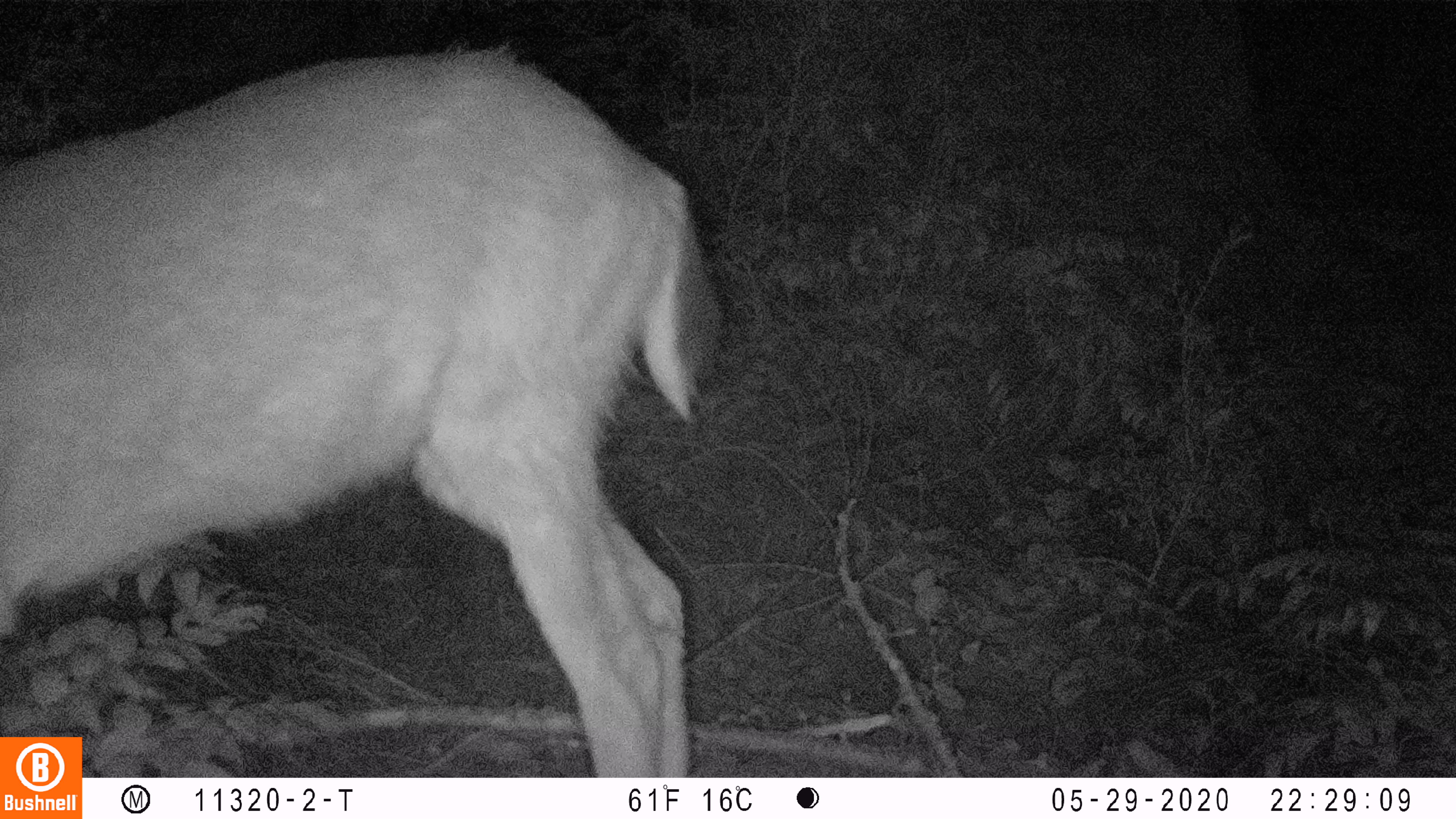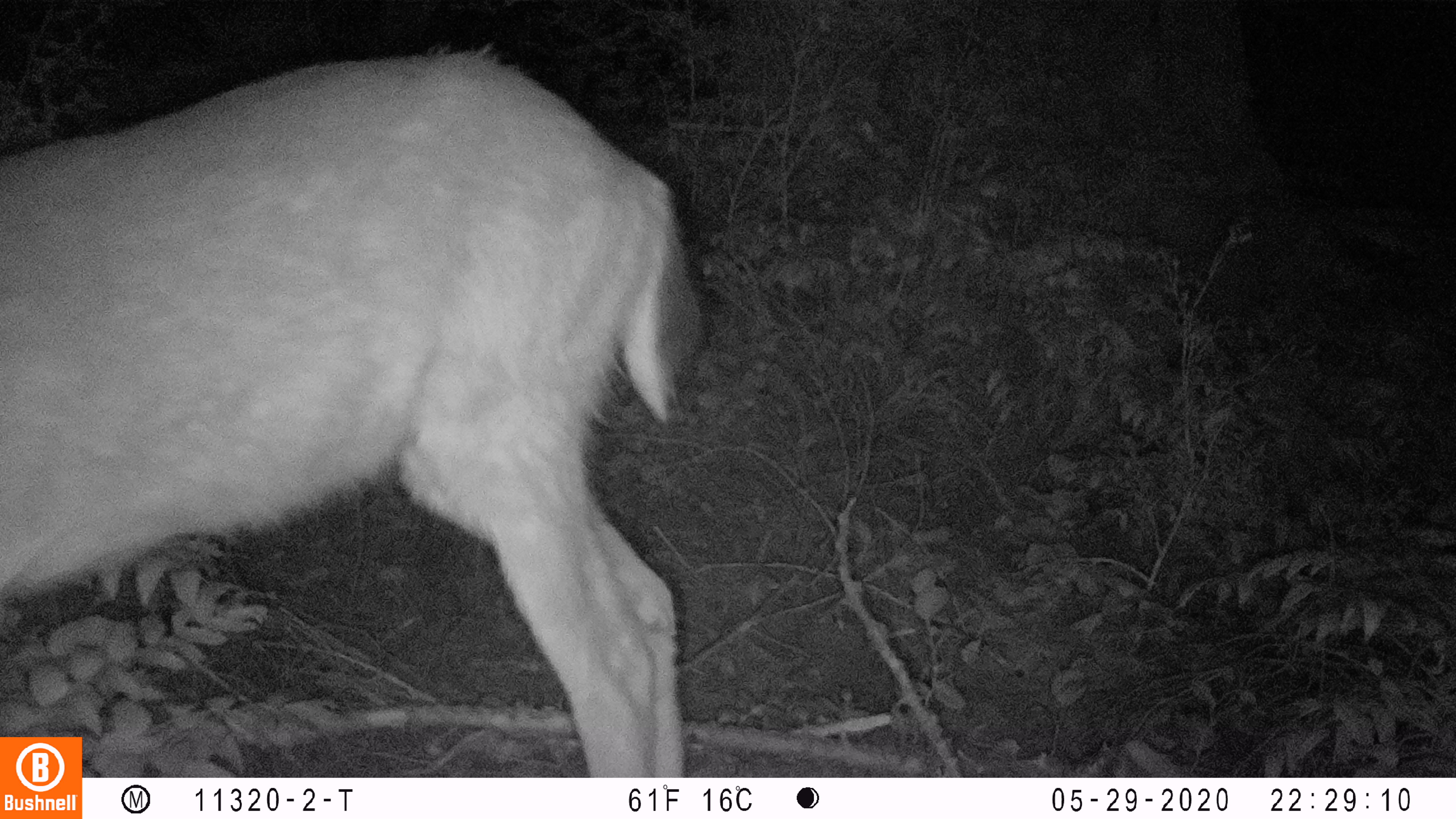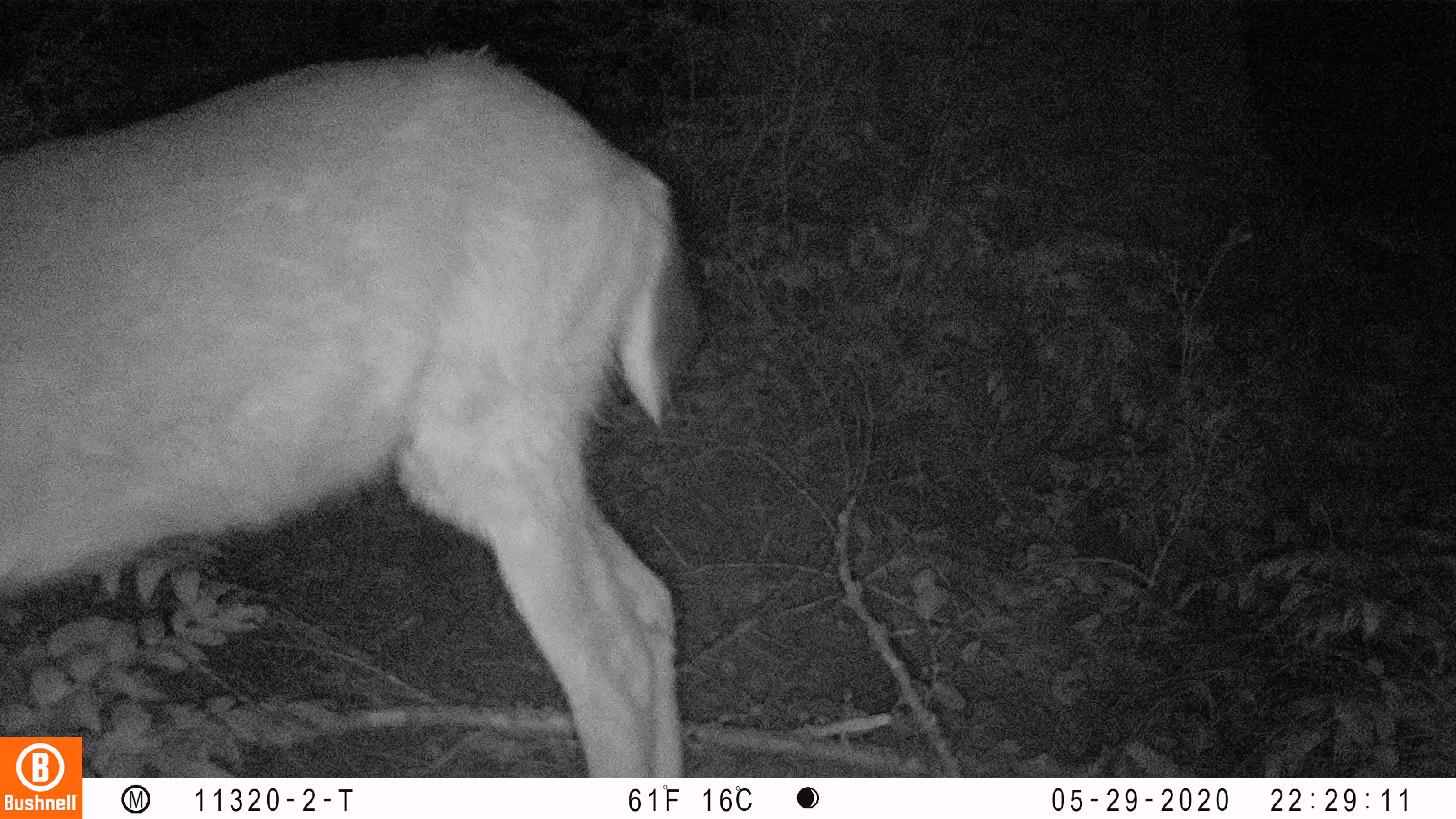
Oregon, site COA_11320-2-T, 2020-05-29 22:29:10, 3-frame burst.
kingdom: Animalia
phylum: Chordata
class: Mammalia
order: Artiodactyla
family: Cervidae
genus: Odocoileus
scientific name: Odocoileus hemionus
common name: black-tailed deer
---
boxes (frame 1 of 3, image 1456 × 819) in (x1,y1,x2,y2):
black-tailed deer: (2,29,736,729)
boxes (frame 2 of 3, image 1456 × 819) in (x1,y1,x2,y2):
black-tailed deer: (0,35,709,730)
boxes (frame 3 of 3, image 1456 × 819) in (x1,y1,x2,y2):
black-tailed deer: (2,33,702,730)